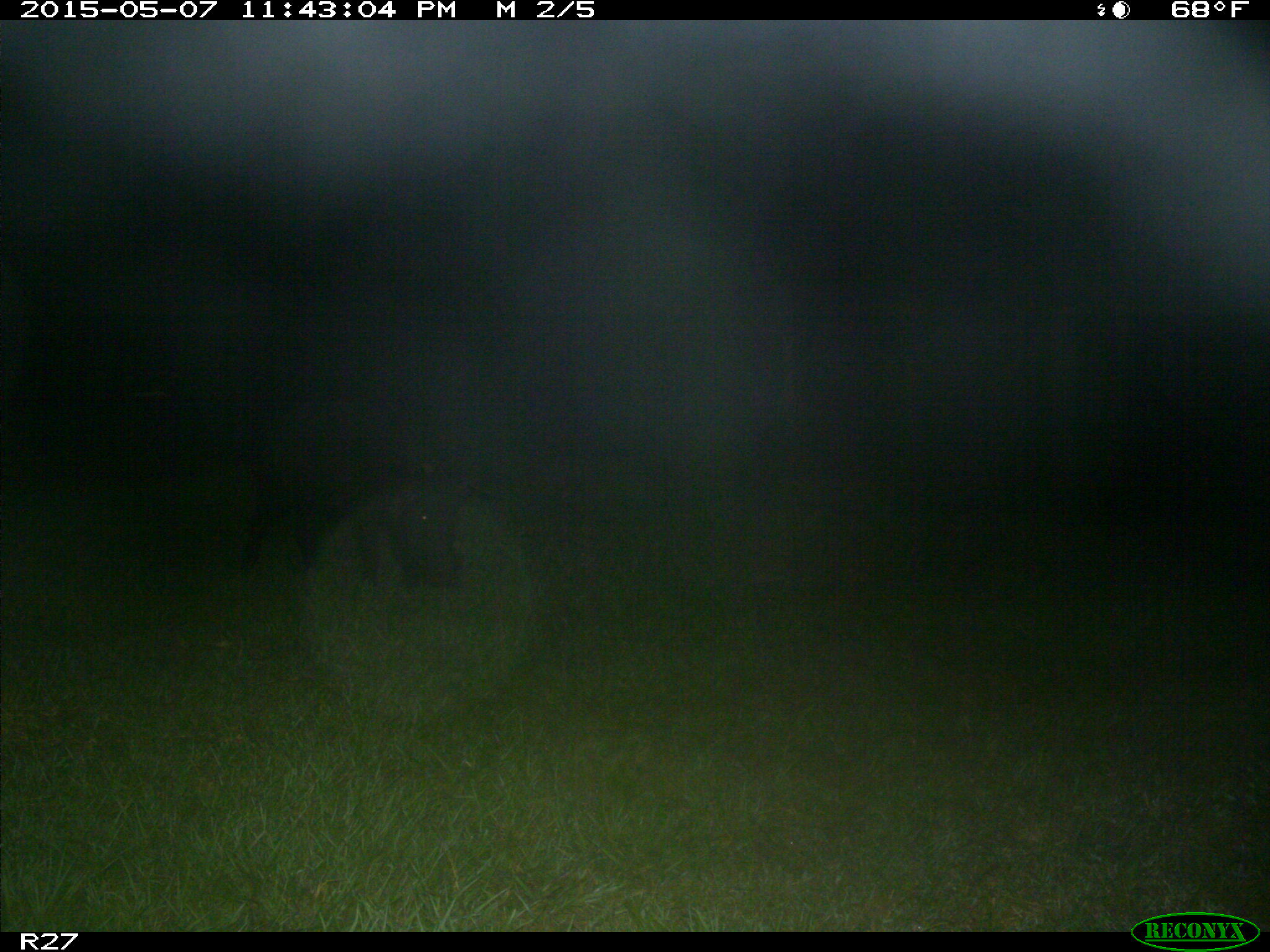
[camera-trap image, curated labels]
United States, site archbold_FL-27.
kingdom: Animalia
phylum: Chordata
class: Mammalia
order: Artiodactyla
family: Suidae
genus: Sus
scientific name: Sus scrofa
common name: wild boar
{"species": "Sus scrofa (wild boar)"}